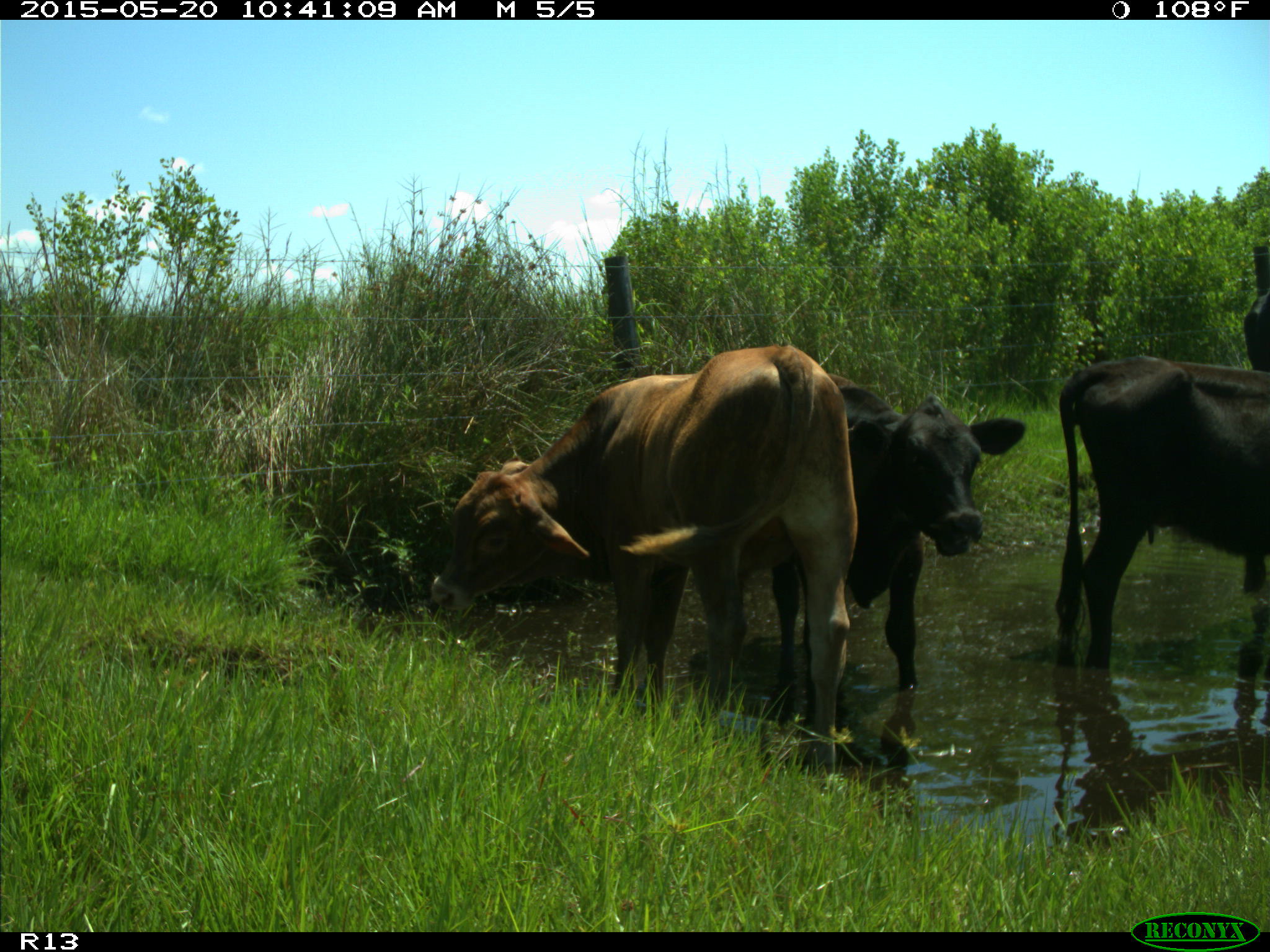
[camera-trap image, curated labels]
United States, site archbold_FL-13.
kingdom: Animalia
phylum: Chordata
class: Mammalia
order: Artiodactyla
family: Bovidae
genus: Bos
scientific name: Bos taurus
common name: domestic cow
Bos taurus (domestic cow).